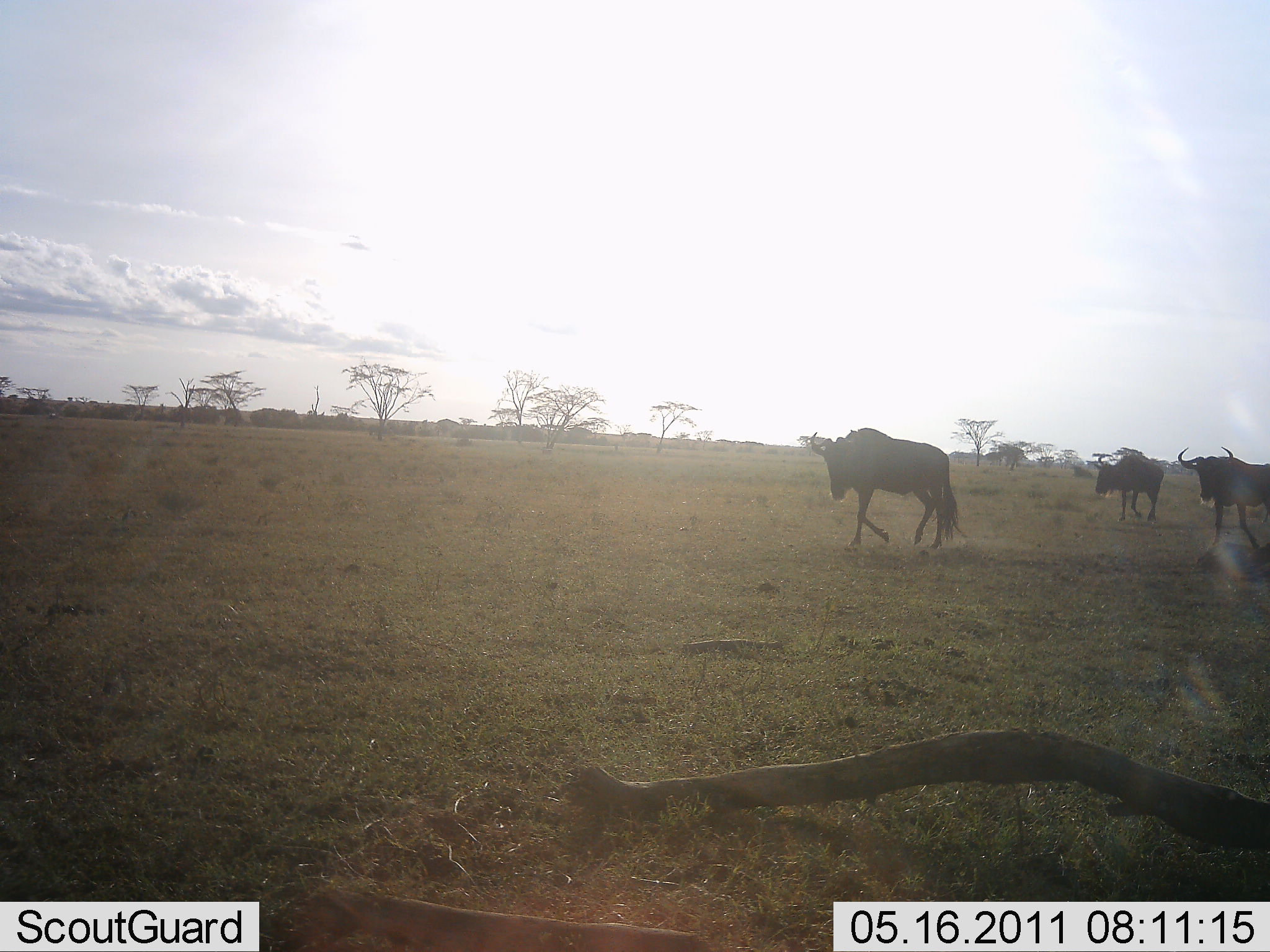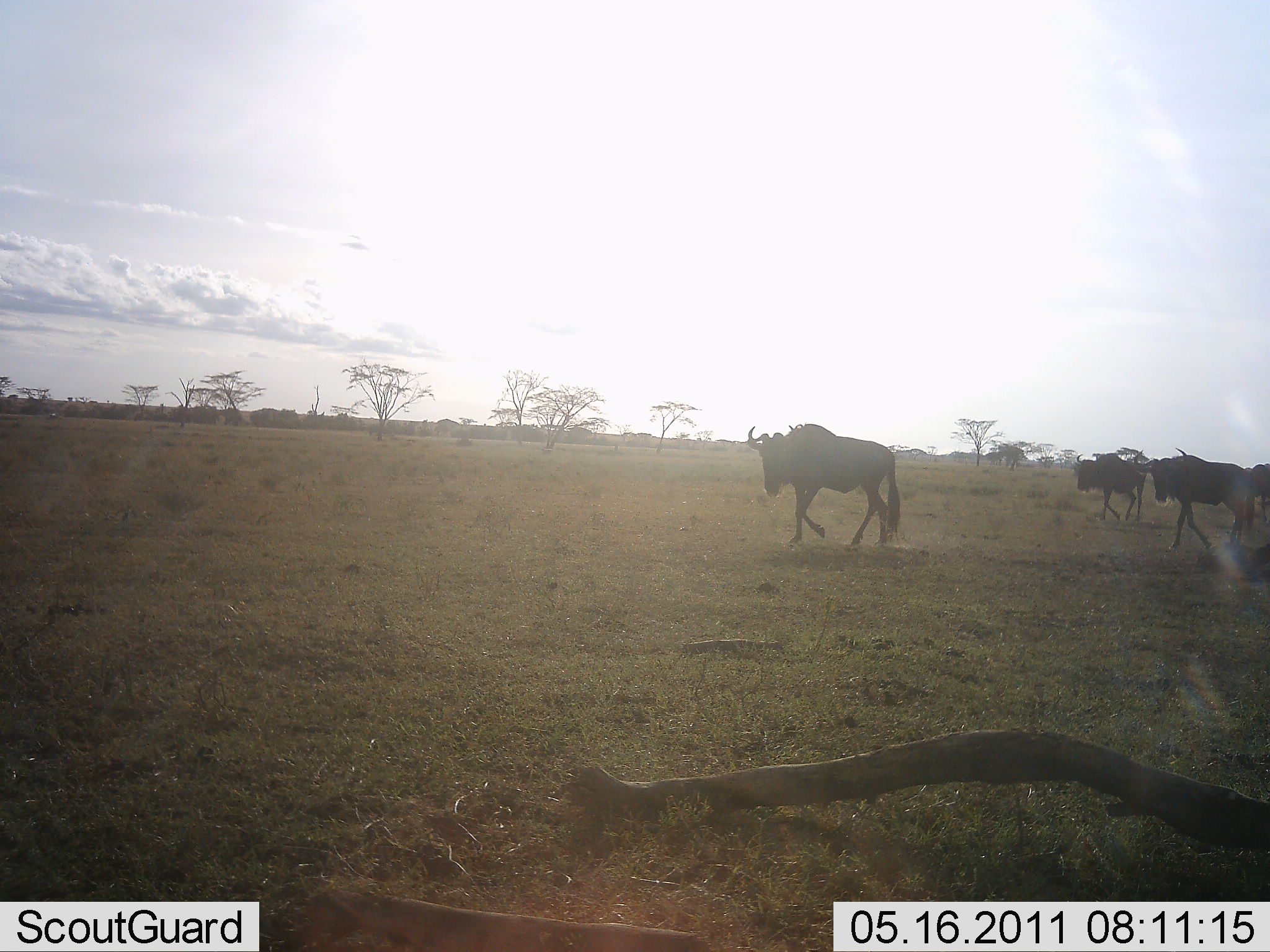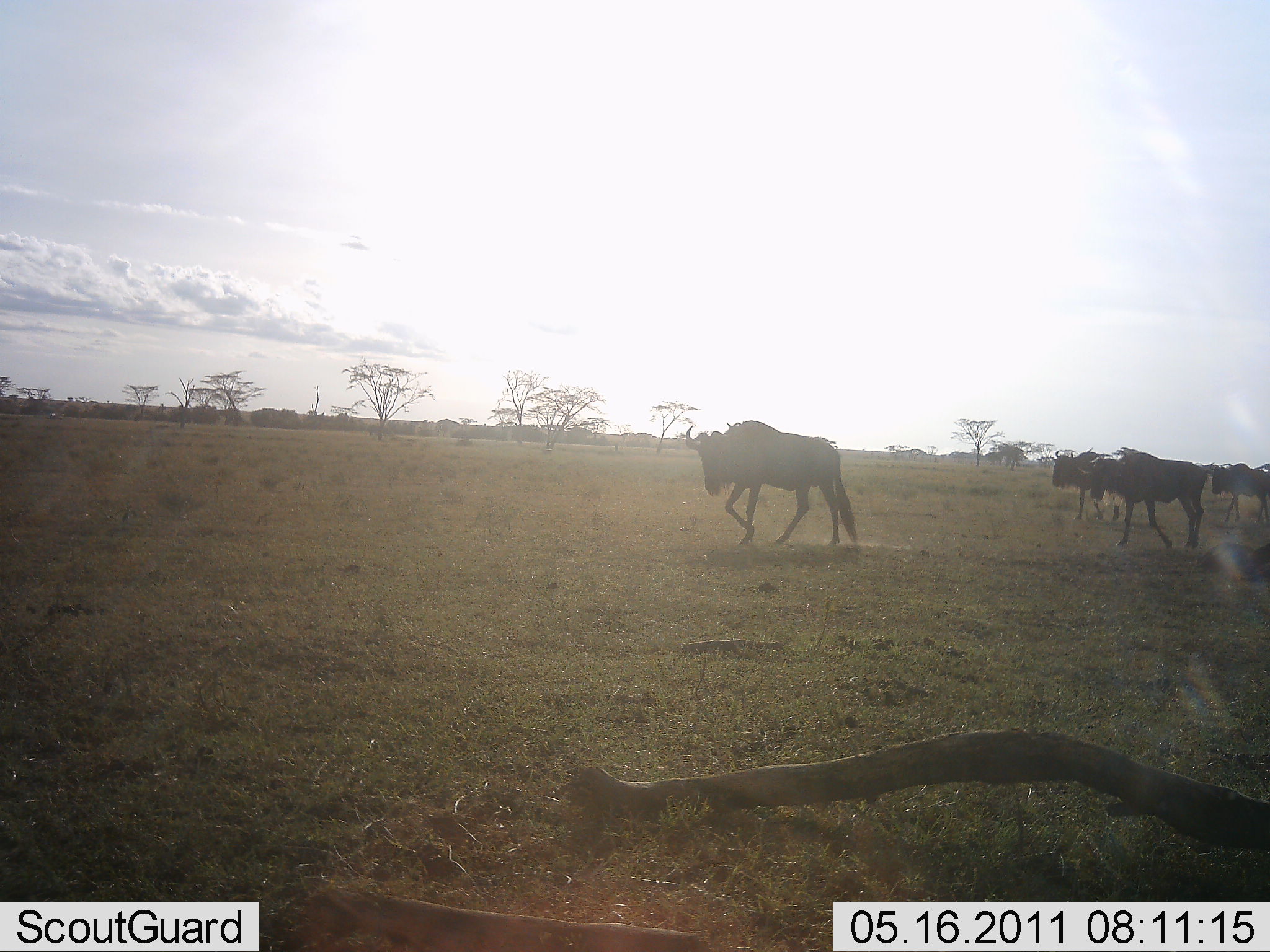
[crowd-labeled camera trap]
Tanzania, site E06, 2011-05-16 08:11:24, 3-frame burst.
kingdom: Animalia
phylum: Chordata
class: Mammalia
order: Artiodactyla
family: Bovidae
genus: Connochaetes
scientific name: Connochaetes taurinus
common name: blue wildebeest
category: wildebeest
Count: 4.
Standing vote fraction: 0%.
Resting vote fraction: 0%.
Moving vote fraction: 100%.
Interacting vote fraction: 0%.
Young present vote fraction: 0%.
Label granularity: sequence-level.